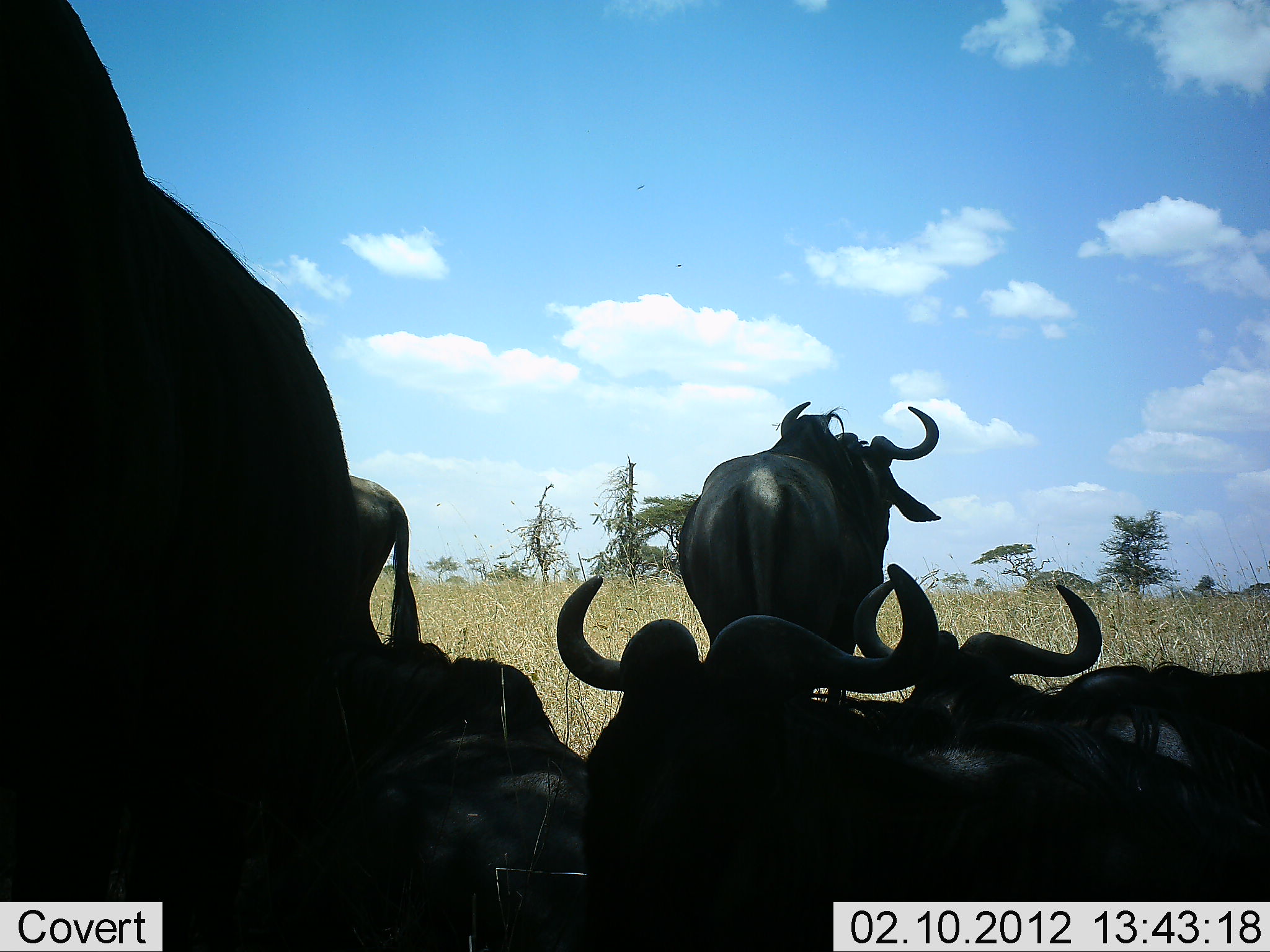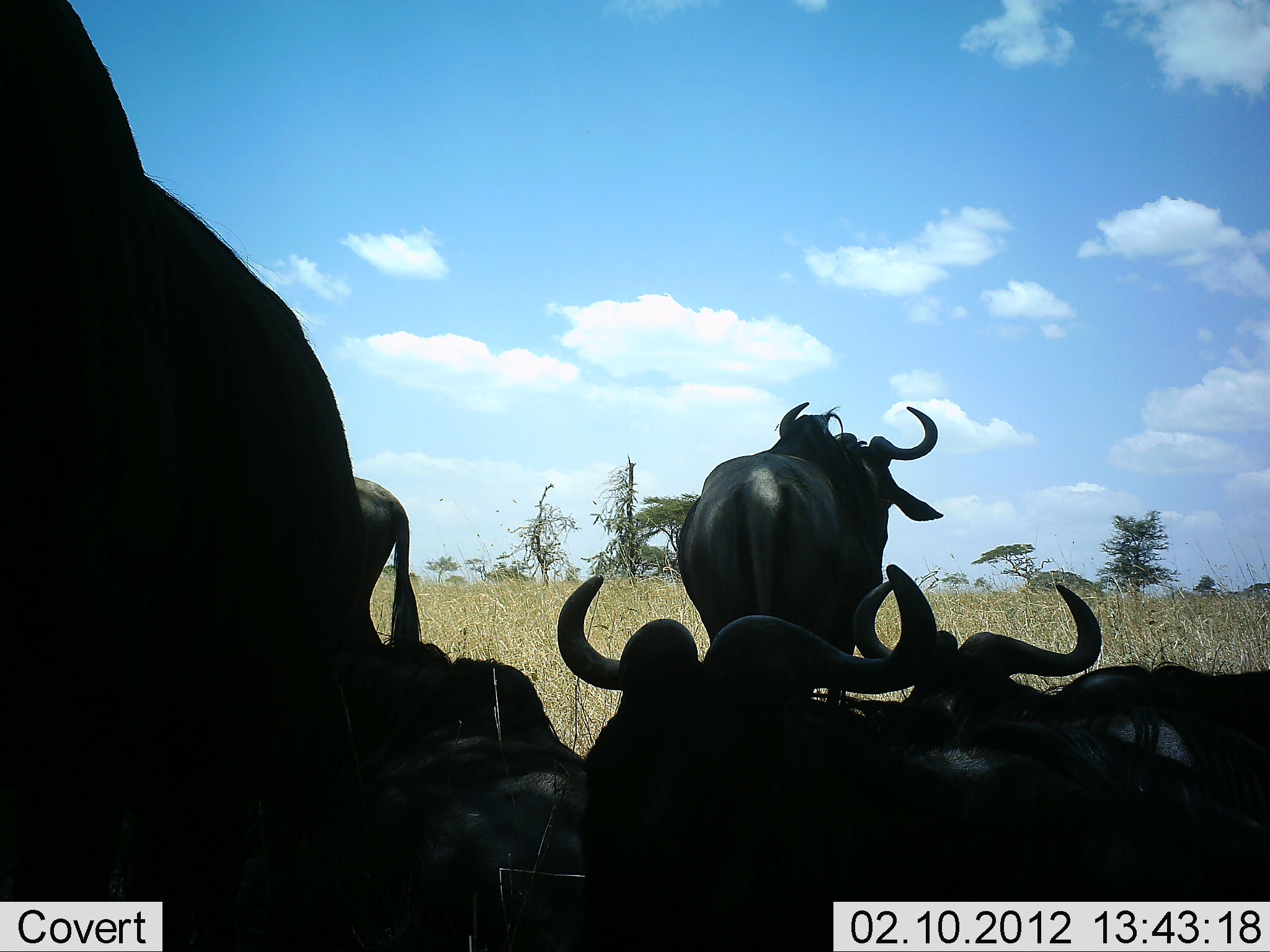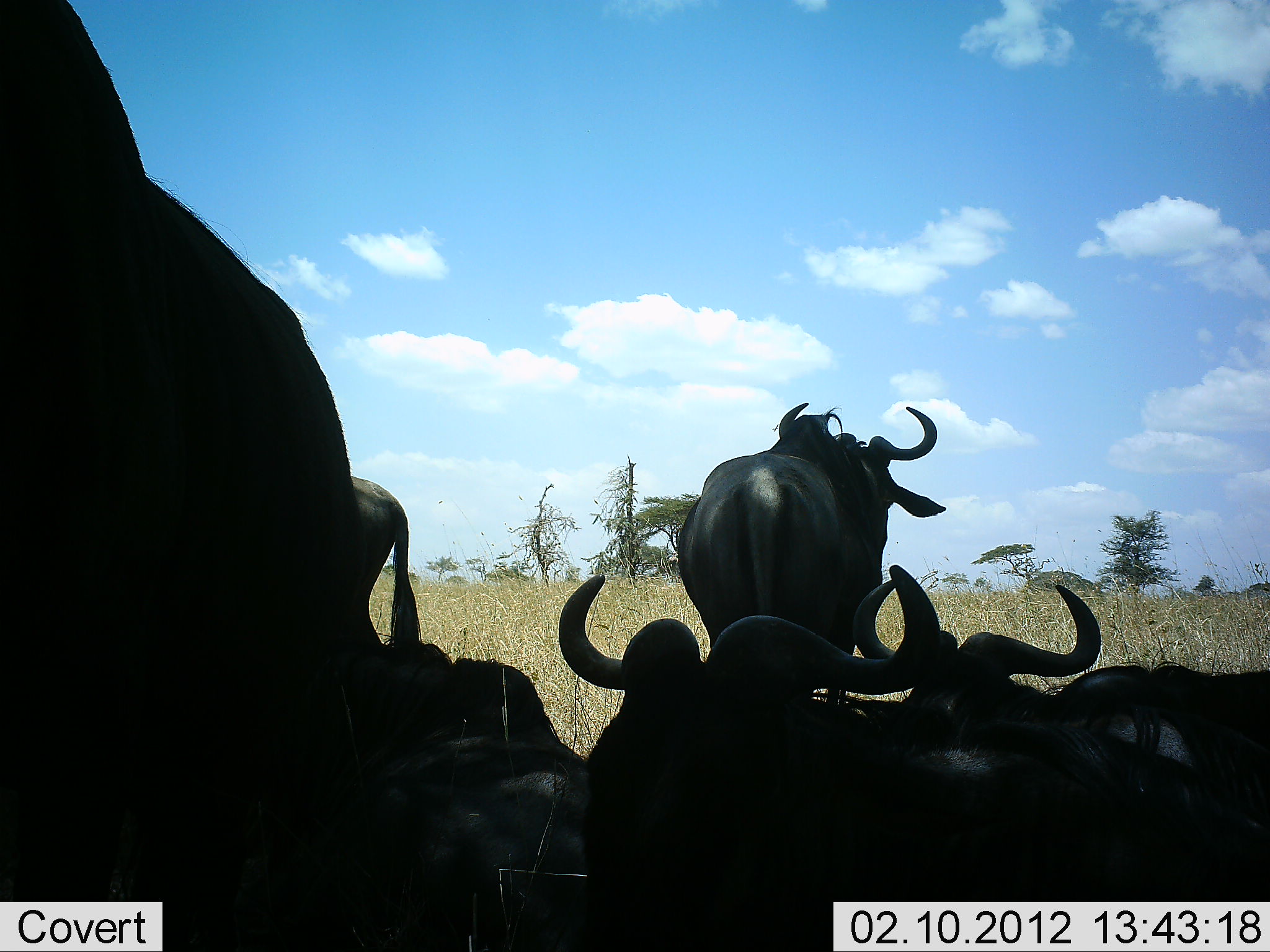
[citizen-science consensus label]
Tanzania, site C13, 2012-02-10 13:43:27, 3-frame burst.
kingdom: Animalia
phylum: Chordata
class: Mammalia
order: Artiodactyla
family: Bovidae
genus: Connochaetes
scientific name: Connochaetes taurinus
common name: blue wildebeest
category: wildebeest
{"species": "wildebeest (blue wildebeest) (Connochaetes taurinus)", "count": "7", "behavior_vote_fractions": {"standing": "85%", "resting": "100%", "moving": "0%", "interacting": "0%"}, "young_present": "0%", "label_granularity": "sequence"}